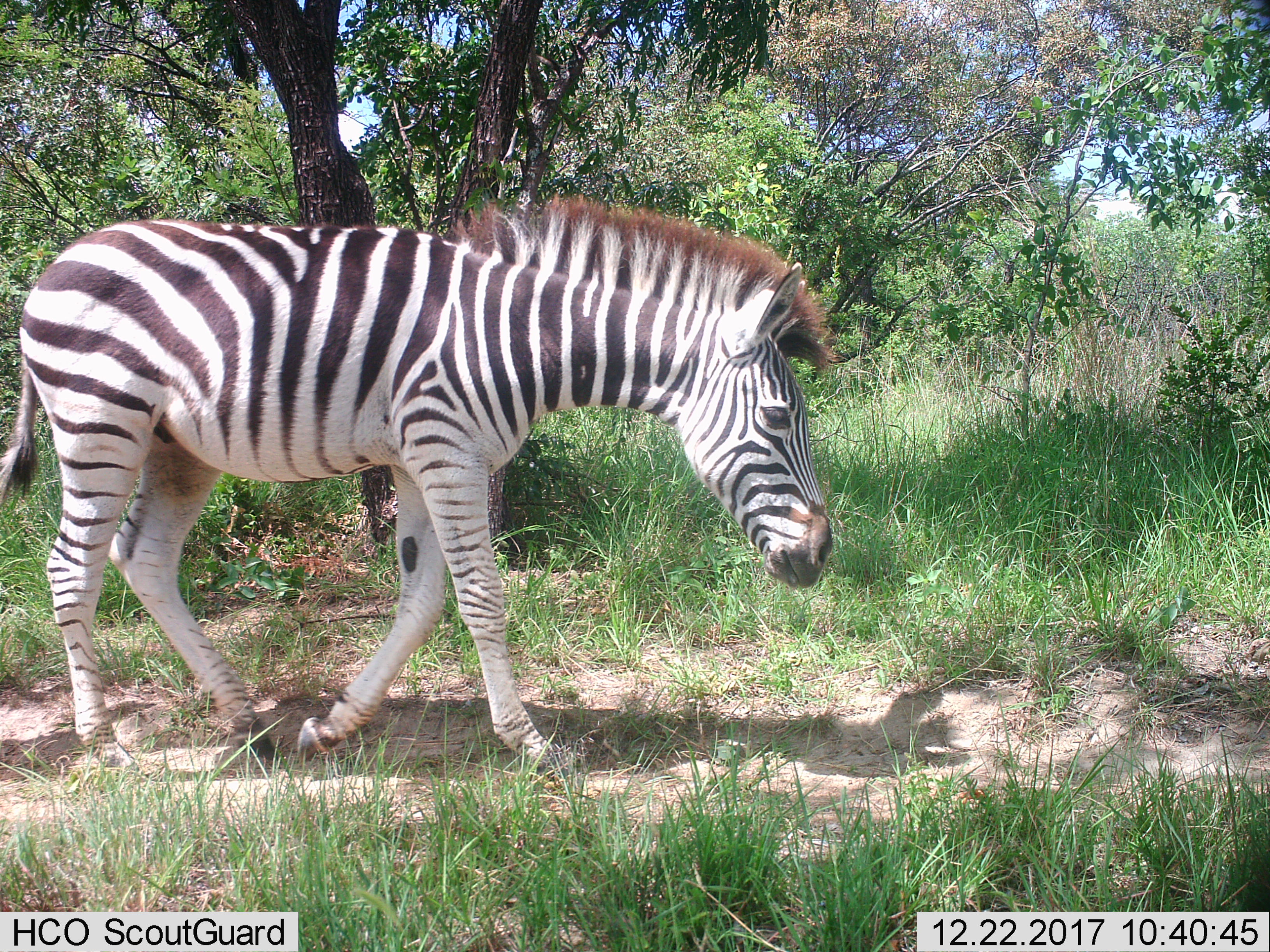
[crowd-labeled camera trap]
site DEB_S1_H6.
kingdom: Animalia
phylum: Chordata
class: Mammalia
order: Perissodactyla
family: Equidae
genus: Equus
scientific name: Equus quagga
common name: plains zebra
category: zebraplains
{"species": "zebraplains (plains zebra) (Equus quagga)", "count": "1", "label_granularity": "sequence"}